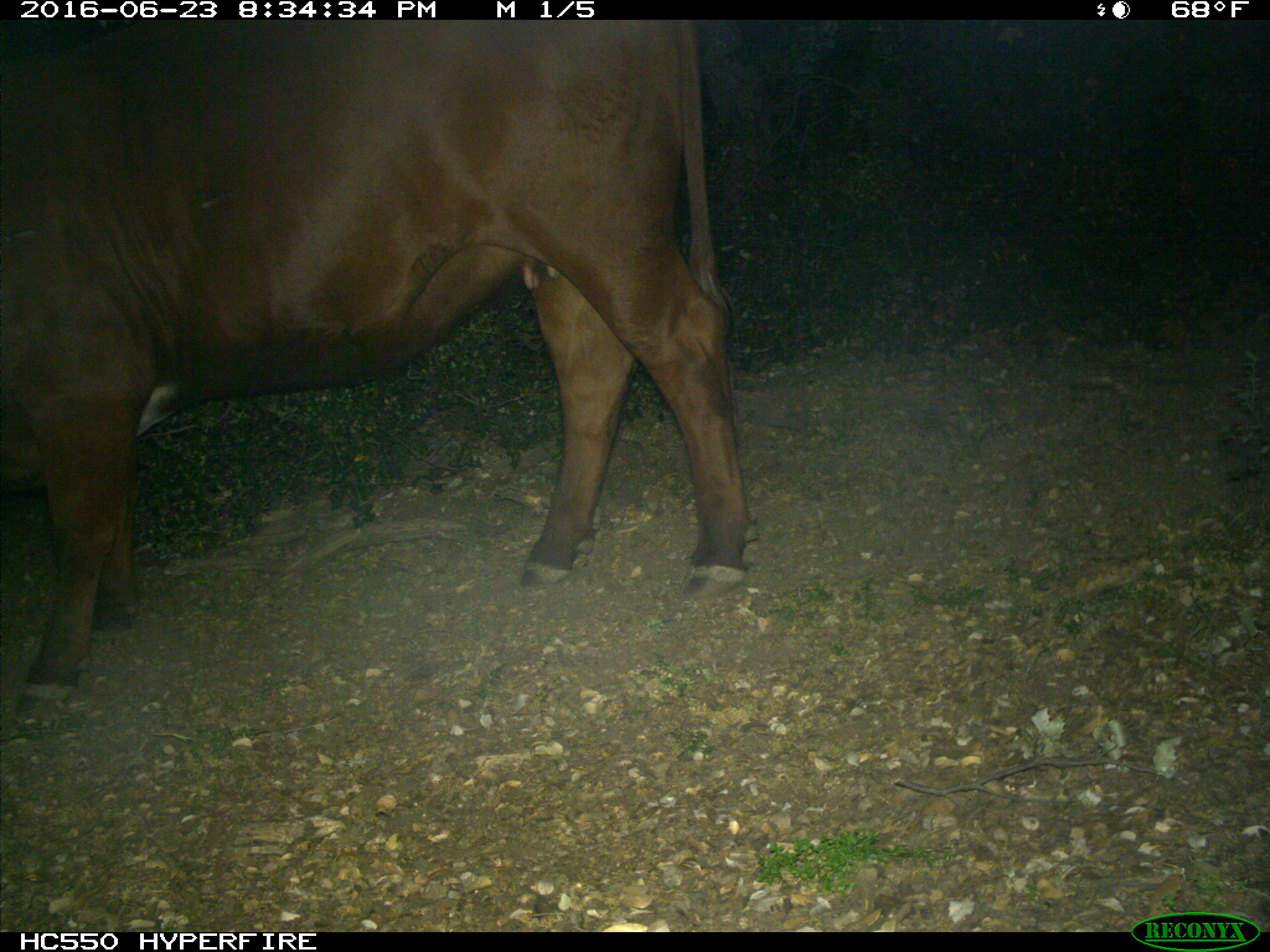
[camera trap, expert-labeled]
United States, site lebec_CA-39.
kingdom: Animalia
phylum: Chordata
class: Mammalia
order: Artiodactyla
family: Bovidae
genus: Bos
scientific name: Bos taurus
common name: domestic cow